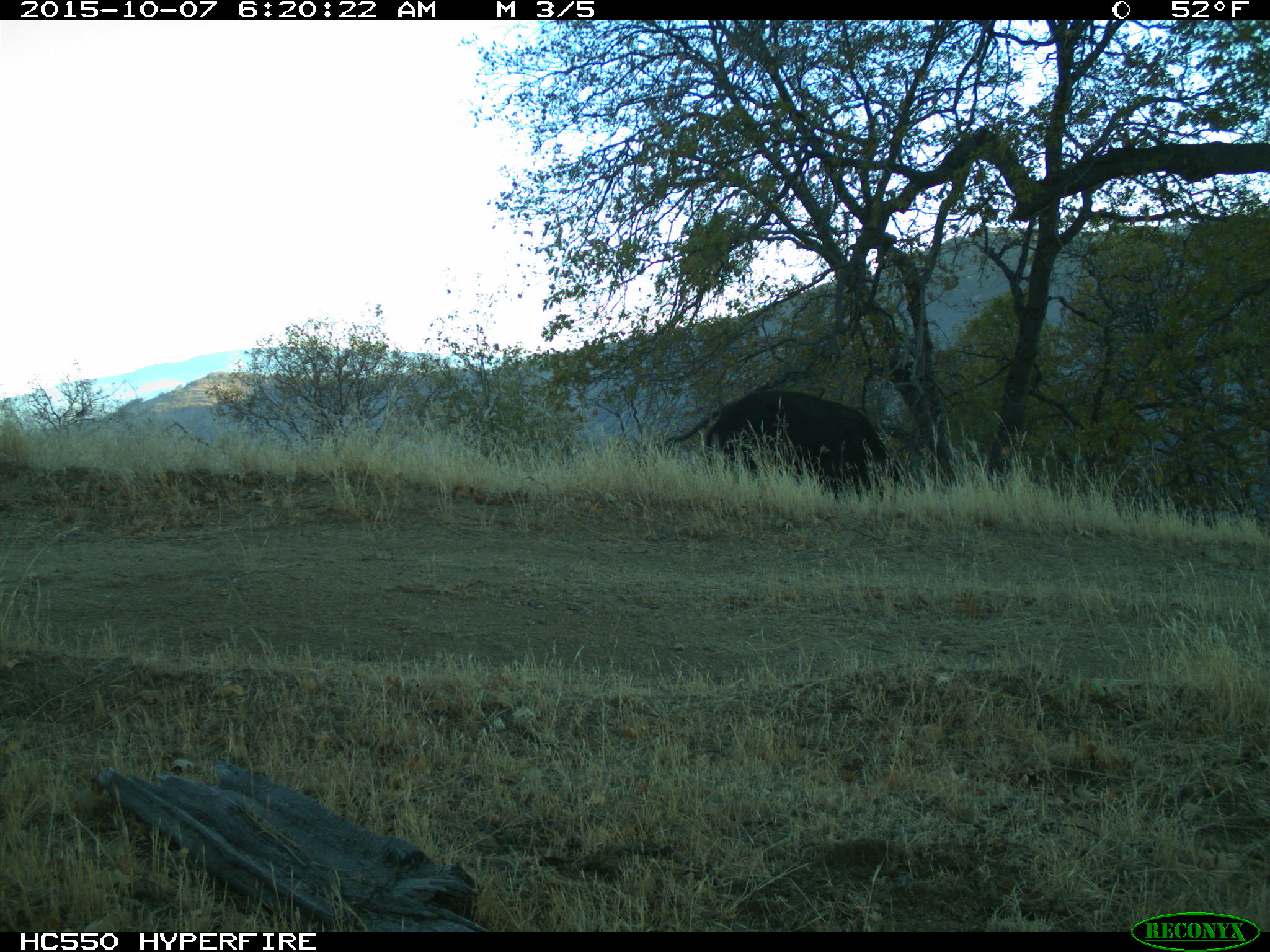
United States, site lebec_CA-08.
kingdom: Animalia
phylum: Chordata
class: Mammalia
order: Artiodactyla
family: Suidae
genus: Sus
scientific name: Sus scrofa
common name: wild boar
Sus scrofa (wild boar).